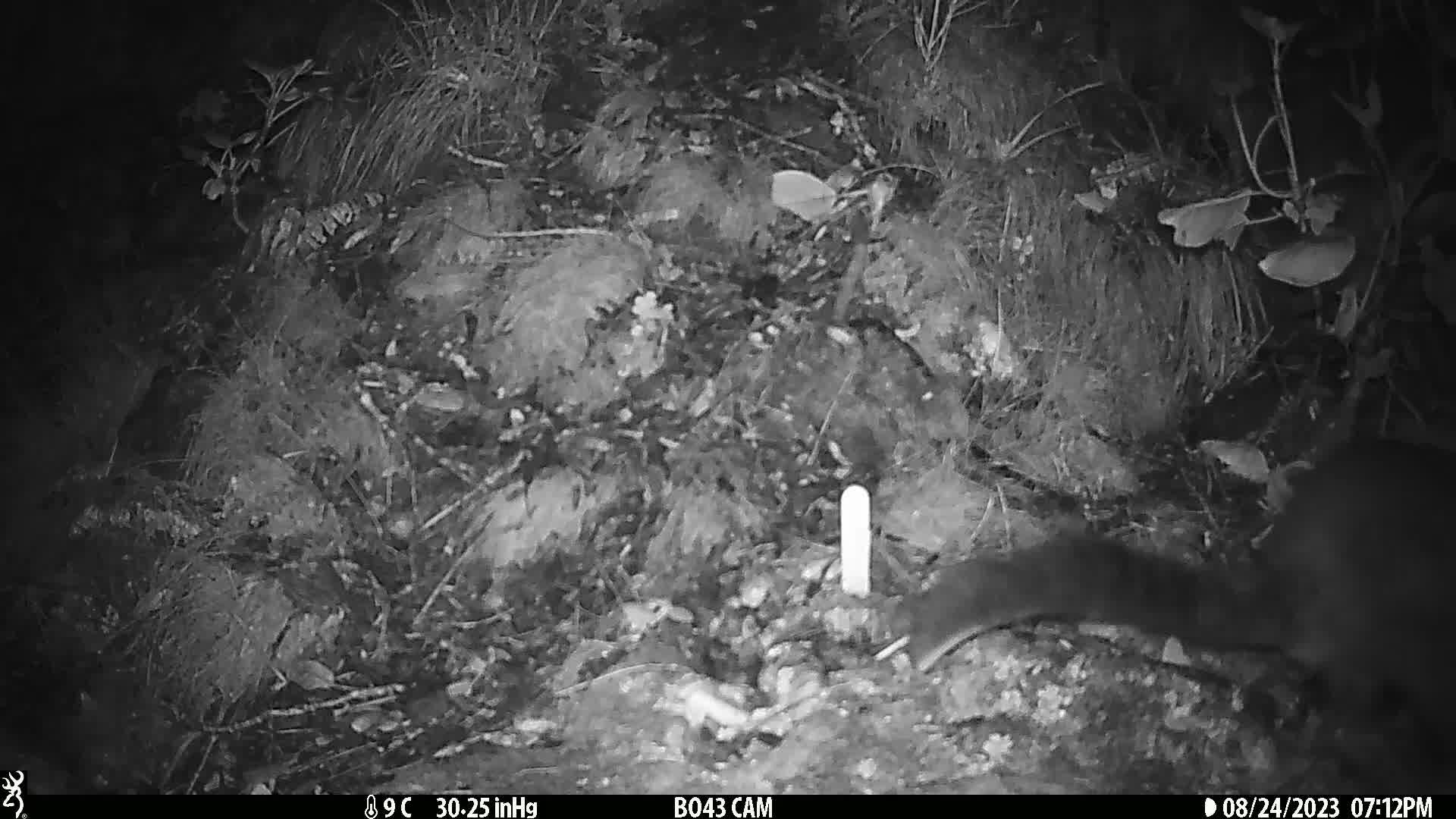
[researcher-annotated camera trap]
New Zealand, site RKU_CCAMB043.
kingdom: Animalia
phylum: Chordata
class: Mammalia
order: Diprotodontia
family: Phalangeridae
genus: Trichosurus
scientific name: Trichosurus vulpecula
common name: common brushtail possum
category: possum